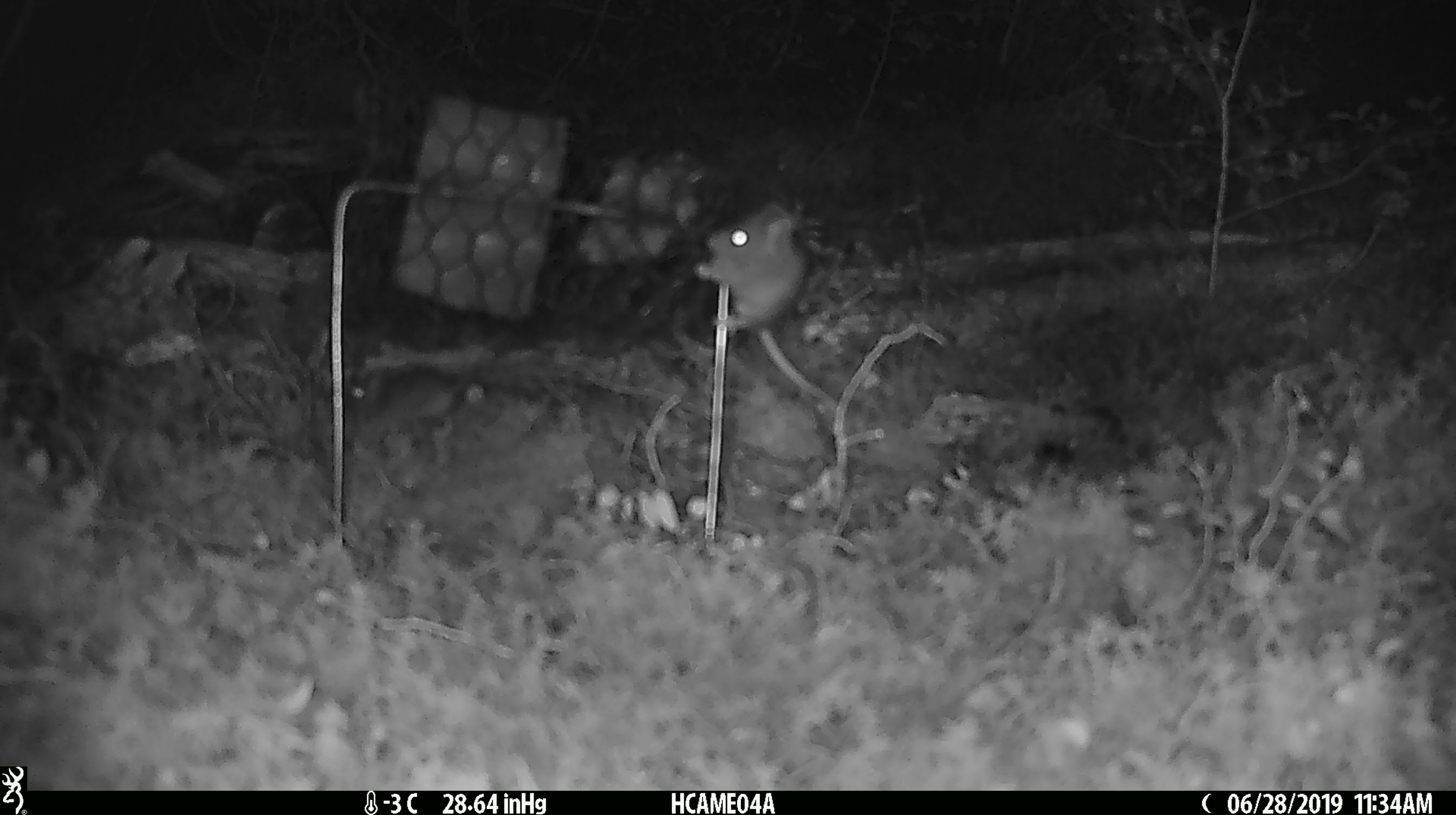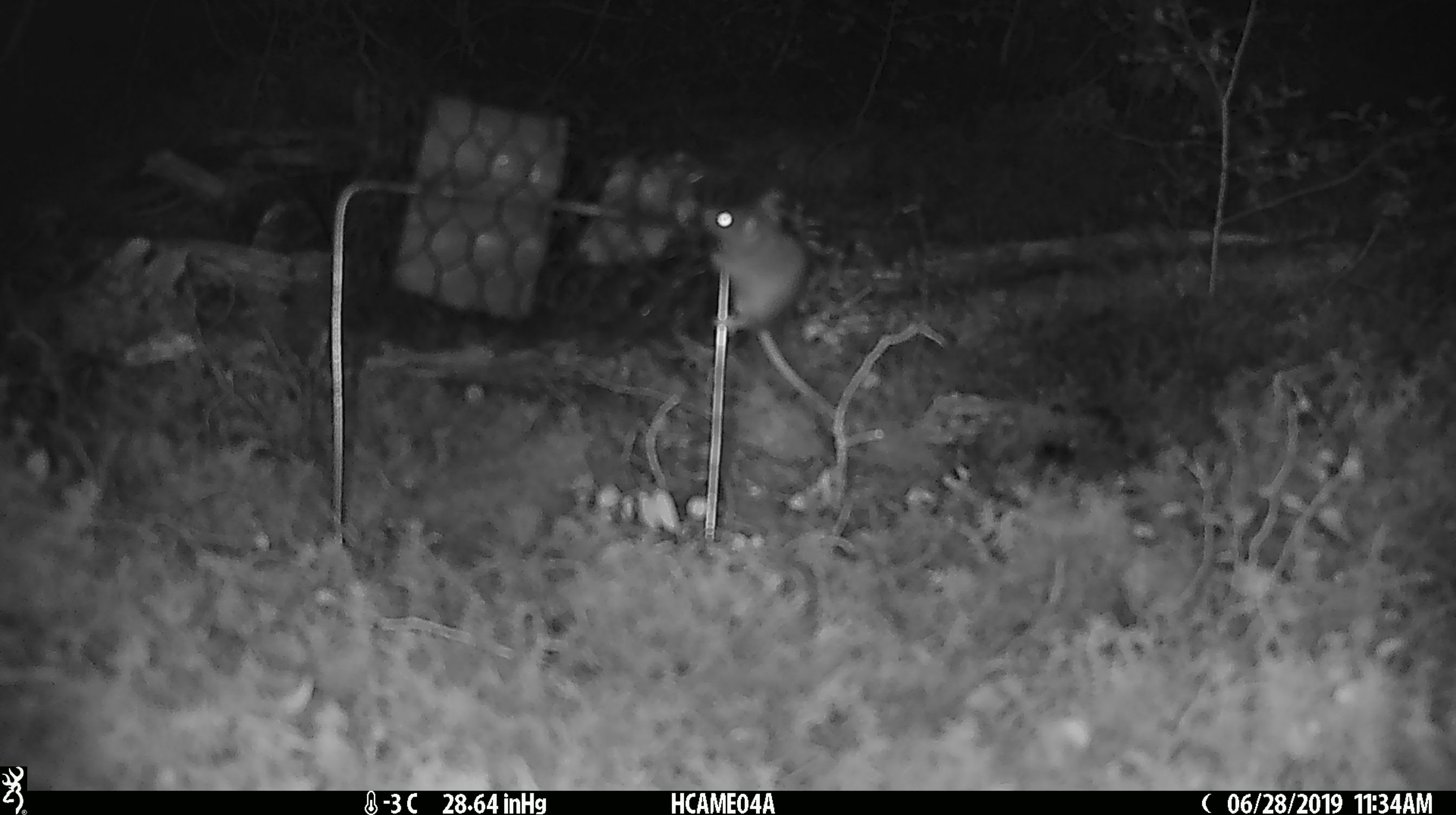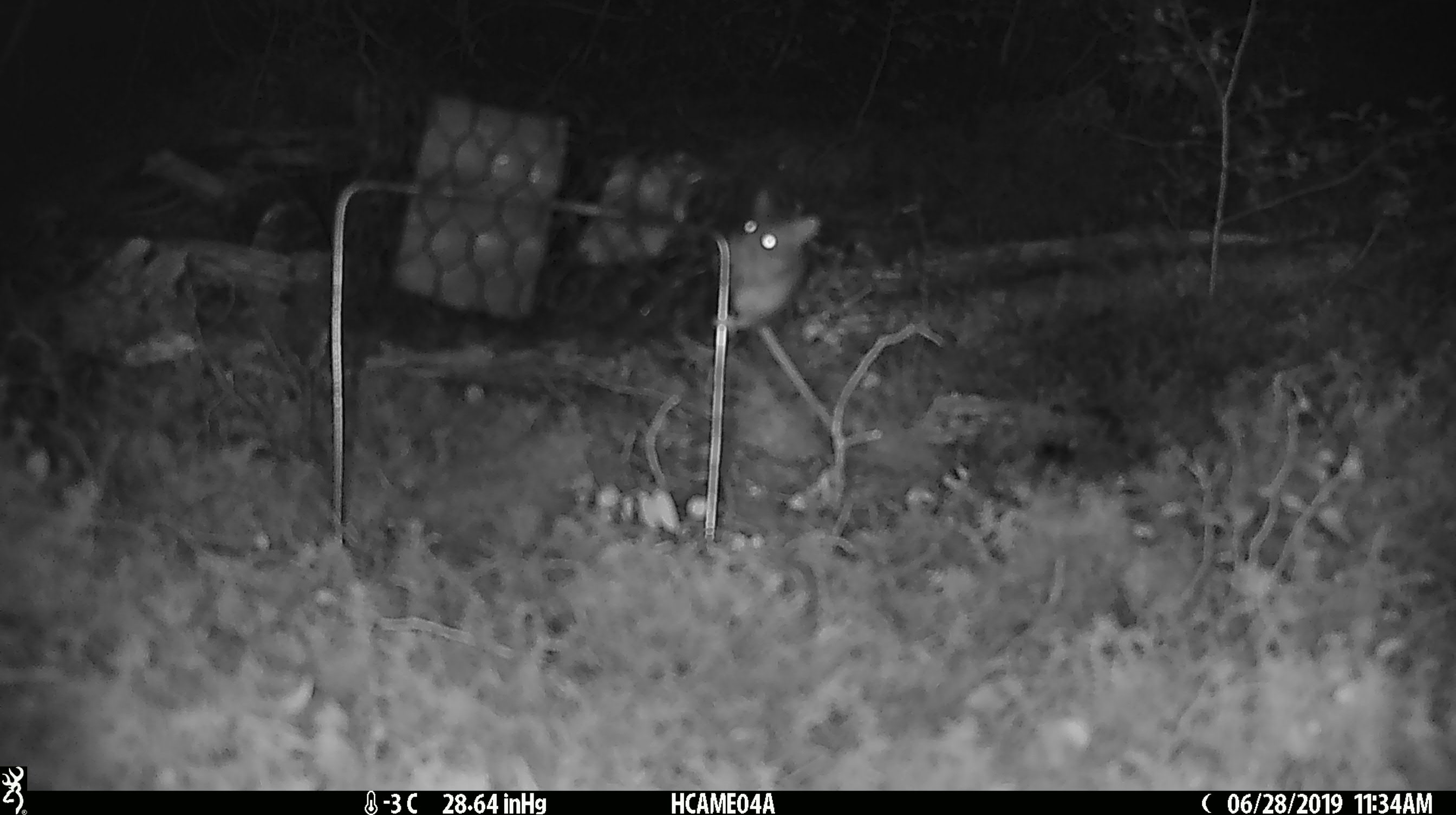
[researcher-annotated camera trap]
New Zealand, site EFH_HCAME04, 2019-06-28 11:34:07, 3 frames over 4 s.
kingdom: Animalia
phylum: Chordata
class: Mammalia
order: Rodentia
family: Muridae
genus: Mus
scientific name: Mus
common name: mouse